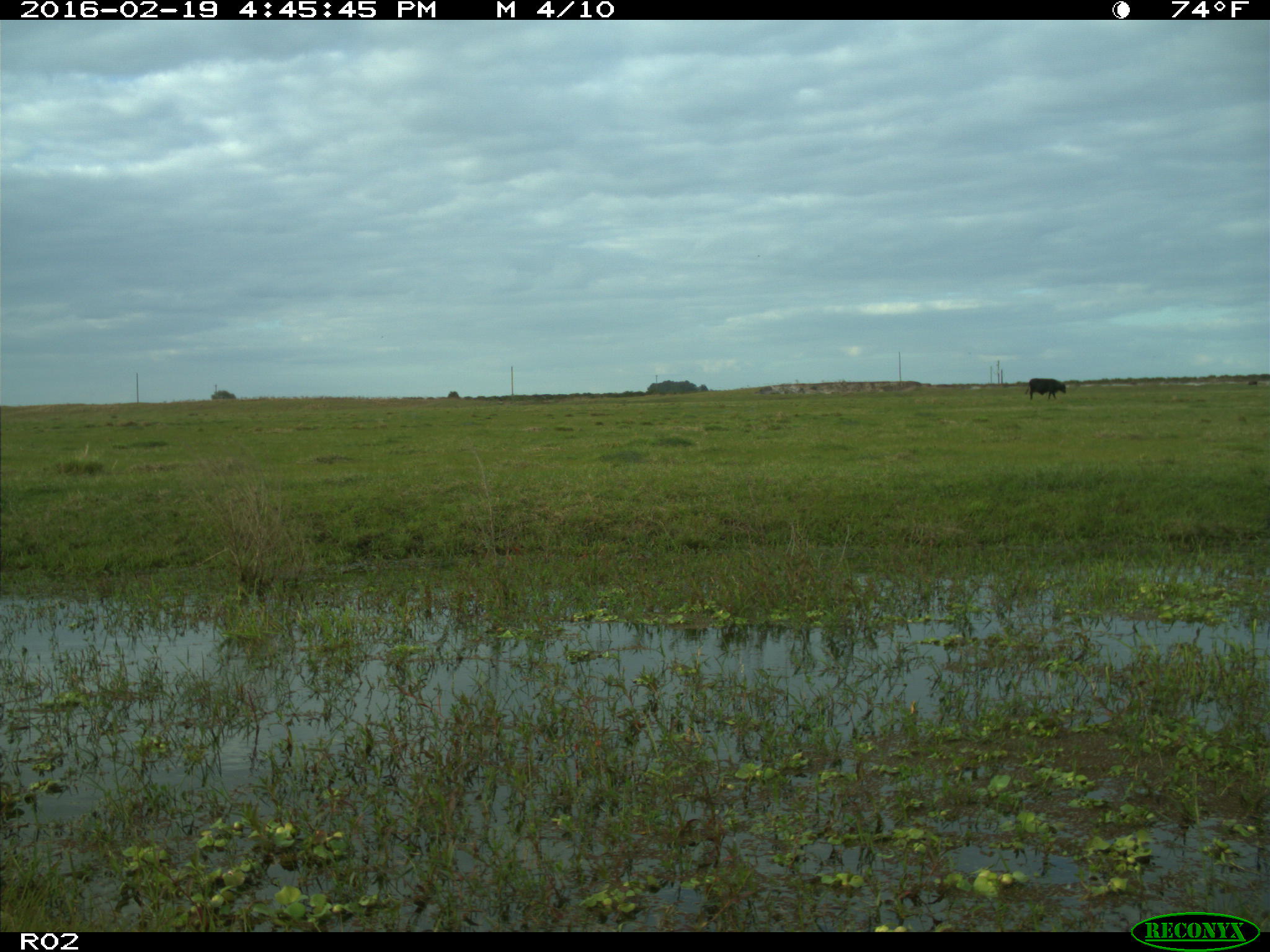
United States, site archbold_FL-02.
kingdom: Animalia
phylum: Chordata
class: Mammalia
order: Artiodactyla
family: Bovidae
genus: Bos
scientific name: Bos taurus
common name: domestic cow